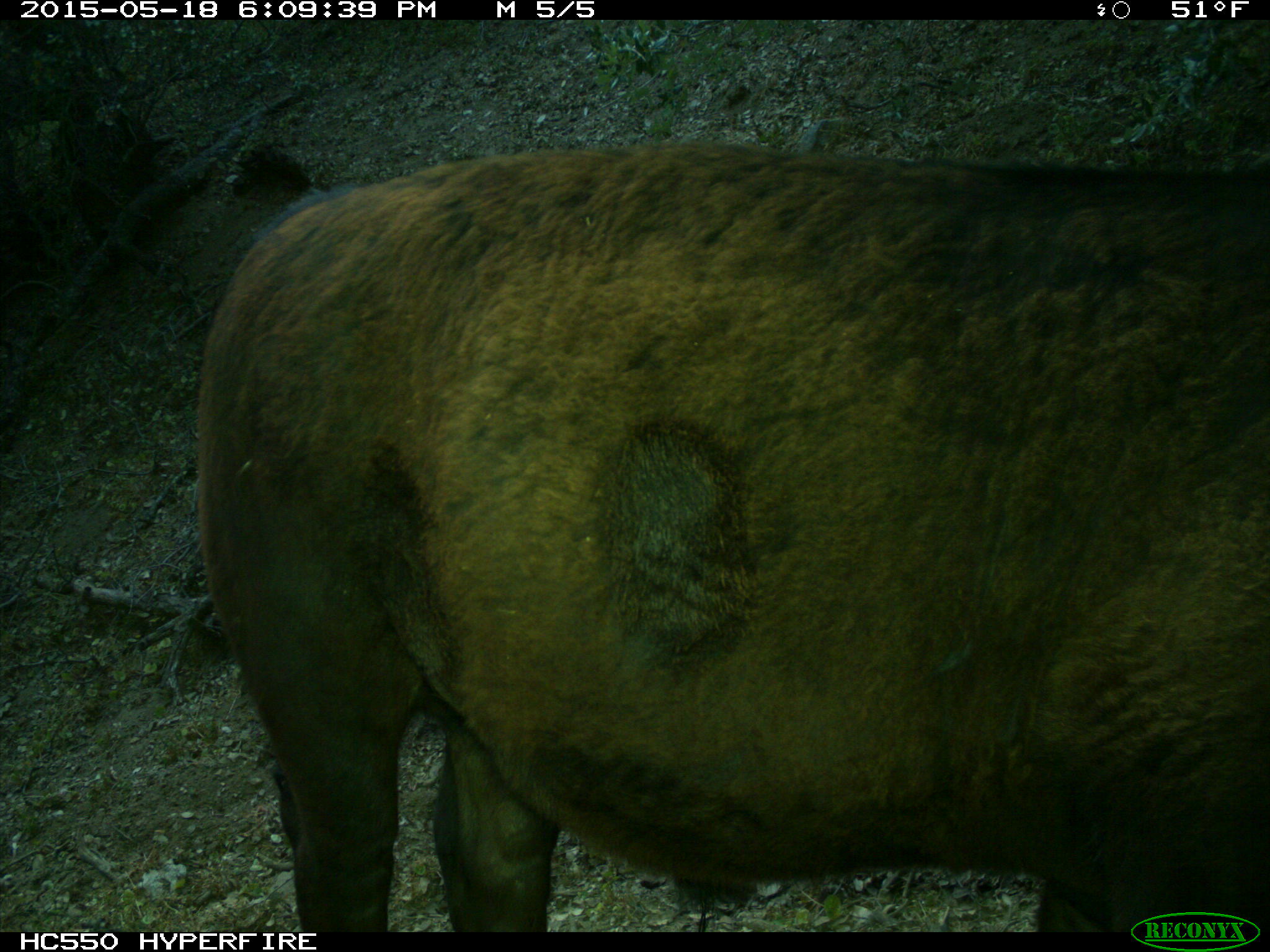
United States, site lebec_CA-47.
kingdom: Animalia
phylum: Chordata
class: Mammalia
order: Artiodactyla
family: Bovidae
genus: Bos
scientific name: Bos taurus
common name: domestic cow